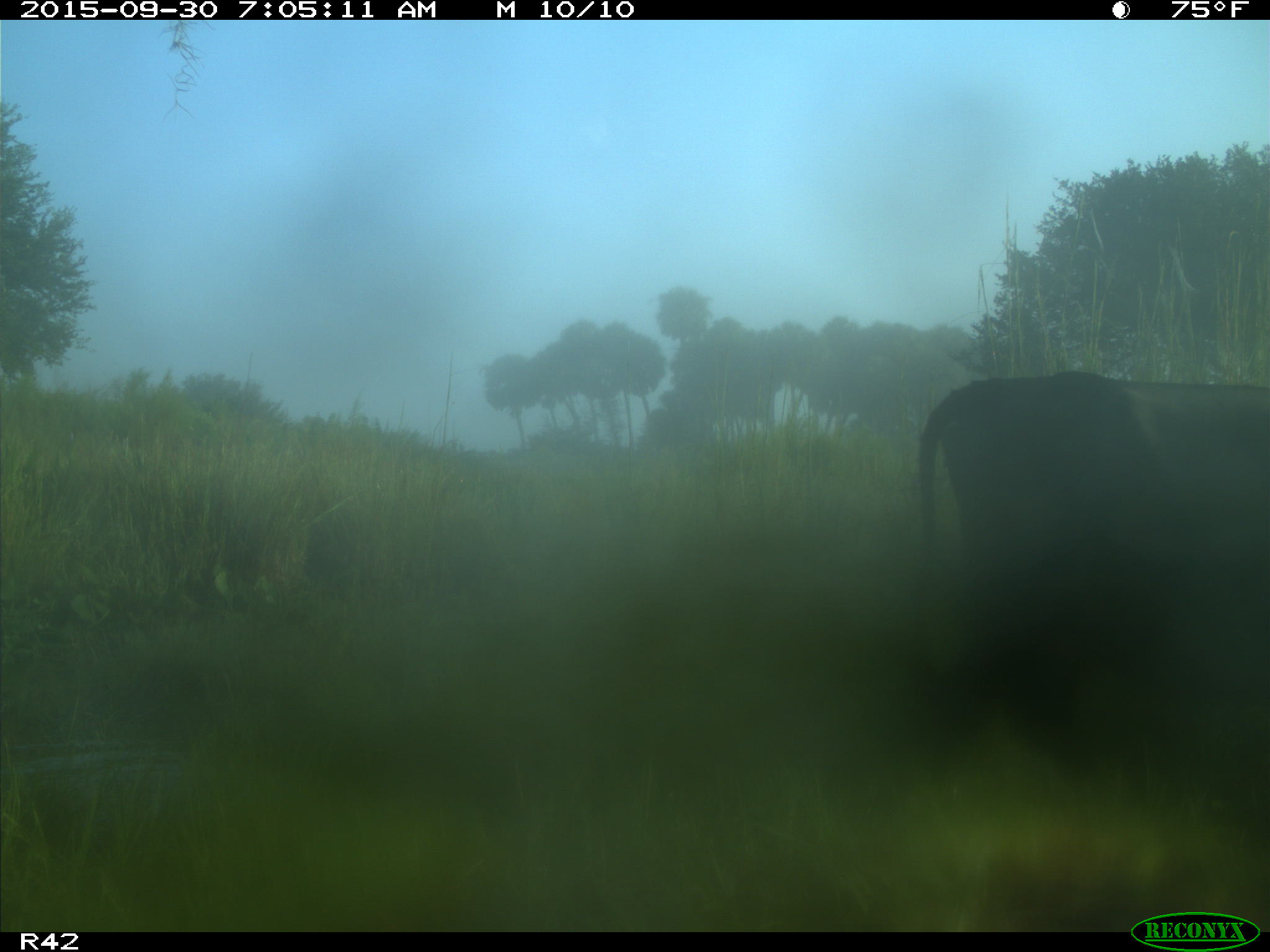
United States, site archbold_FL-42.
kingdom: Animalia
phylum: Chordata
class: Mammalia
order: Artiodactyla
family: Bovidae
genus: Bos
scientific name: Bos taurus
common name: domestic cow